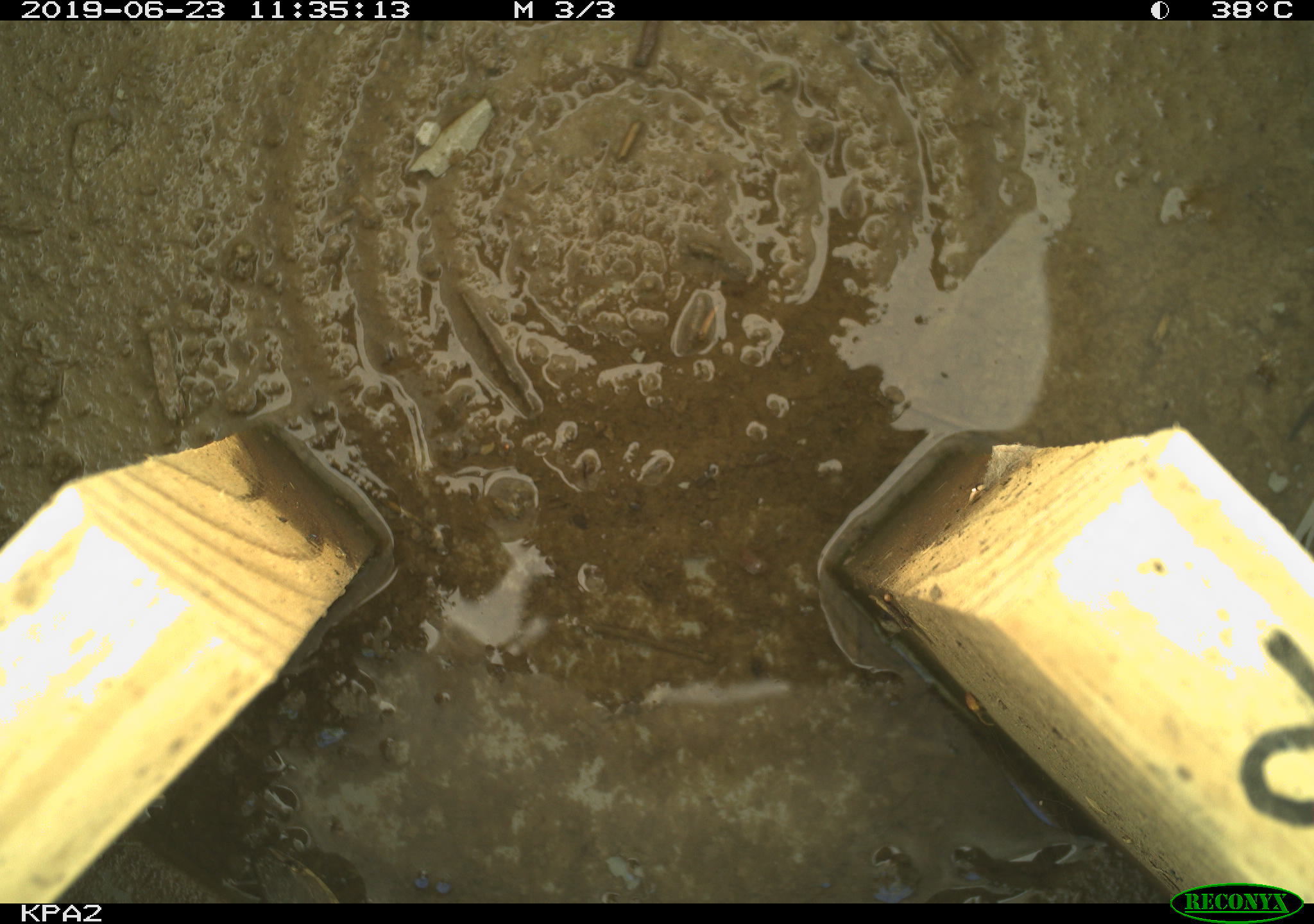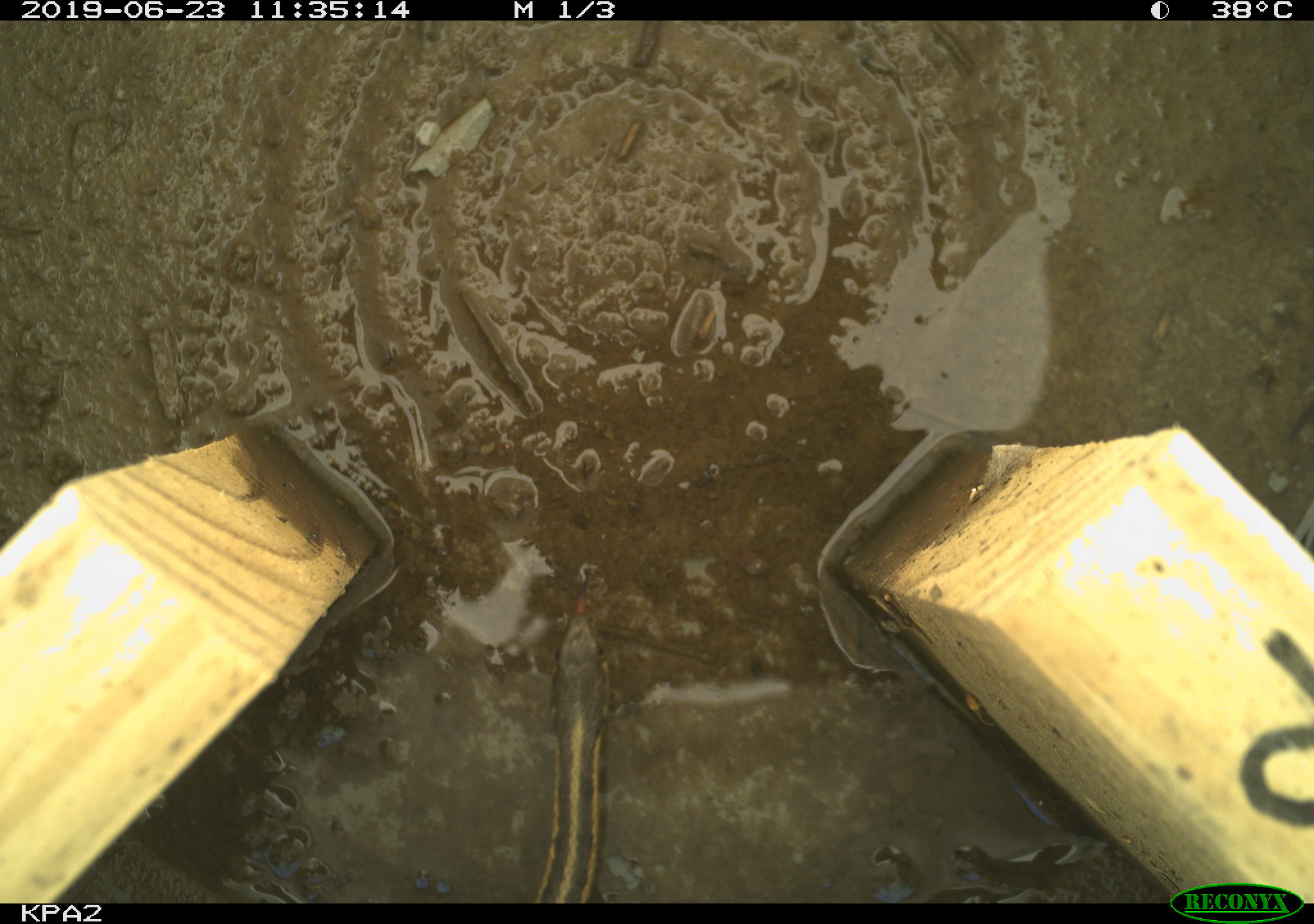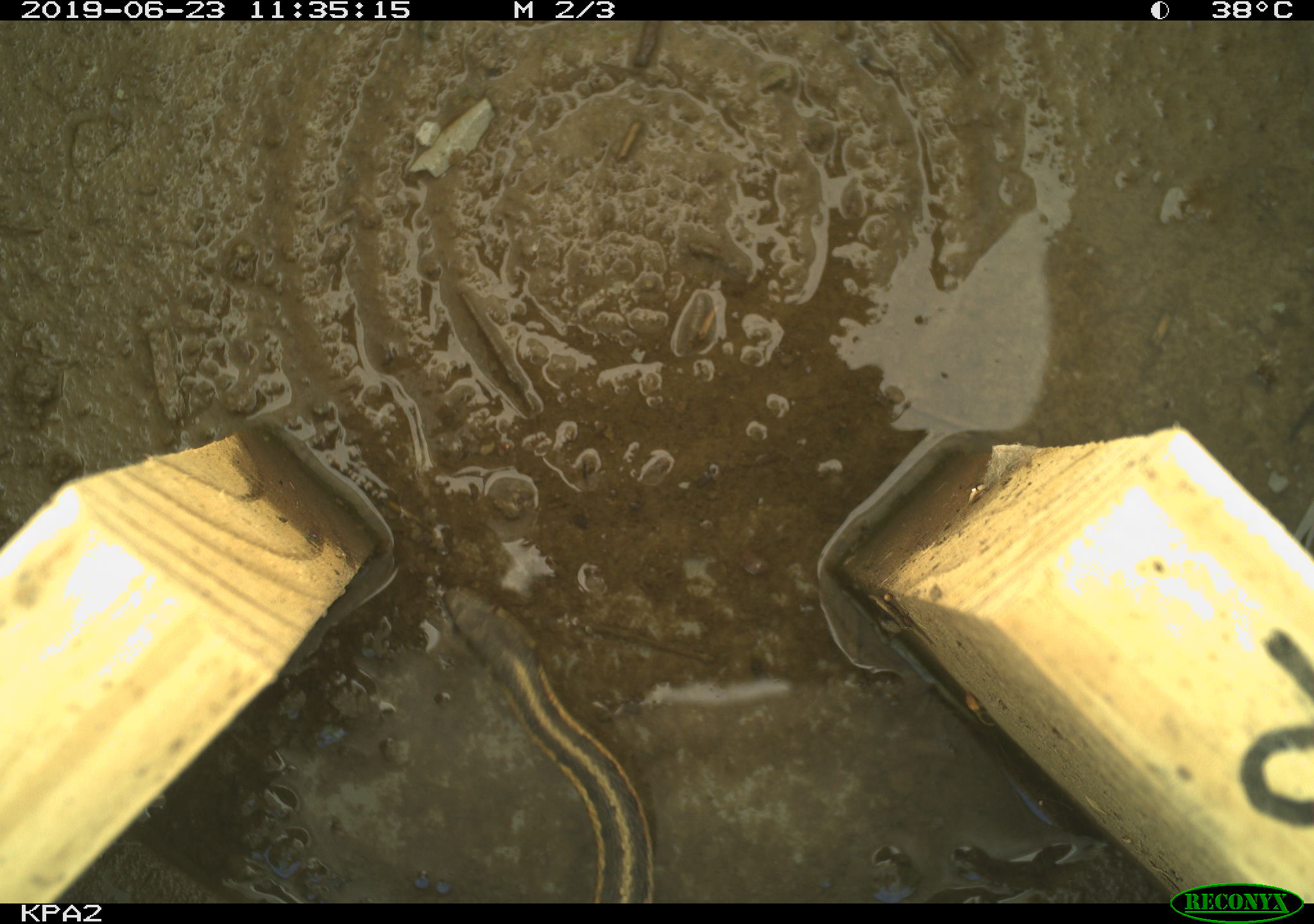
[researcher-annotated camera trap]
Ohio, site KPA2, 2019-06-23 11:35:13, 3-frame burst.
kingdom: Animalia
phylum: Chordata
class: Reptilia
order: Squamata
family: Colubridae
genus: Thamnophis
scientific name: Thamnophis sirtalis sirtalis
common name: eastern gartersnake